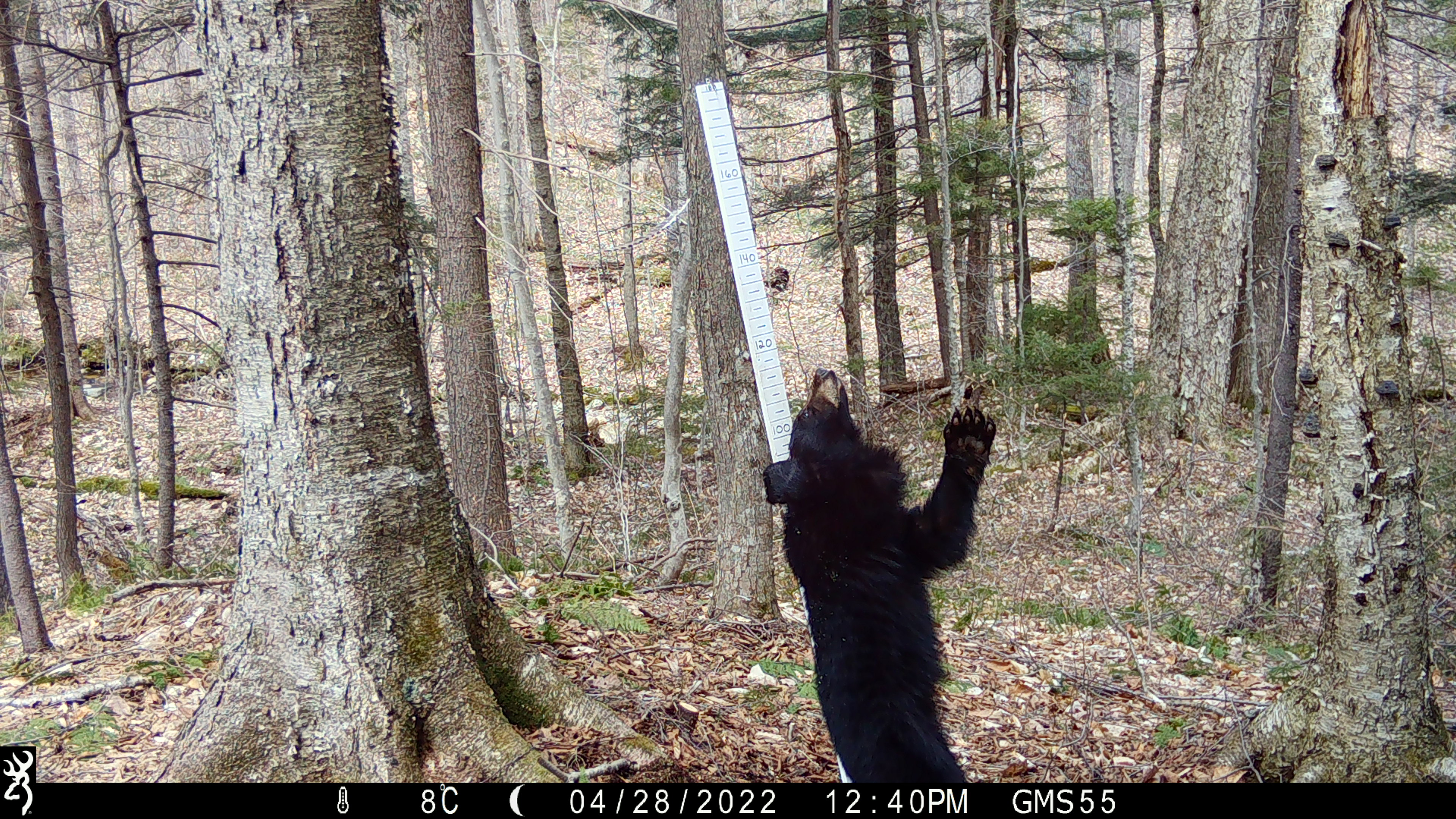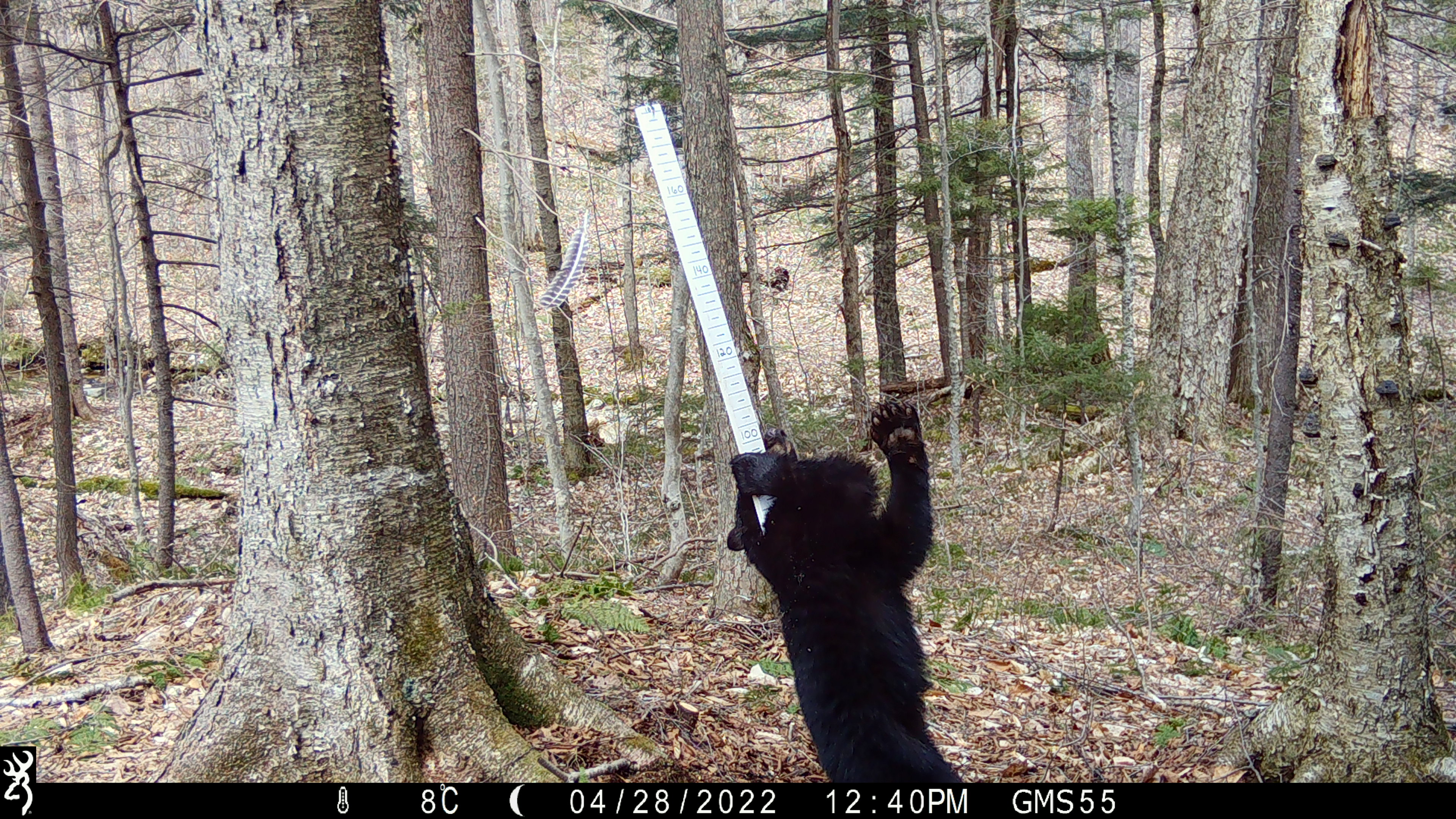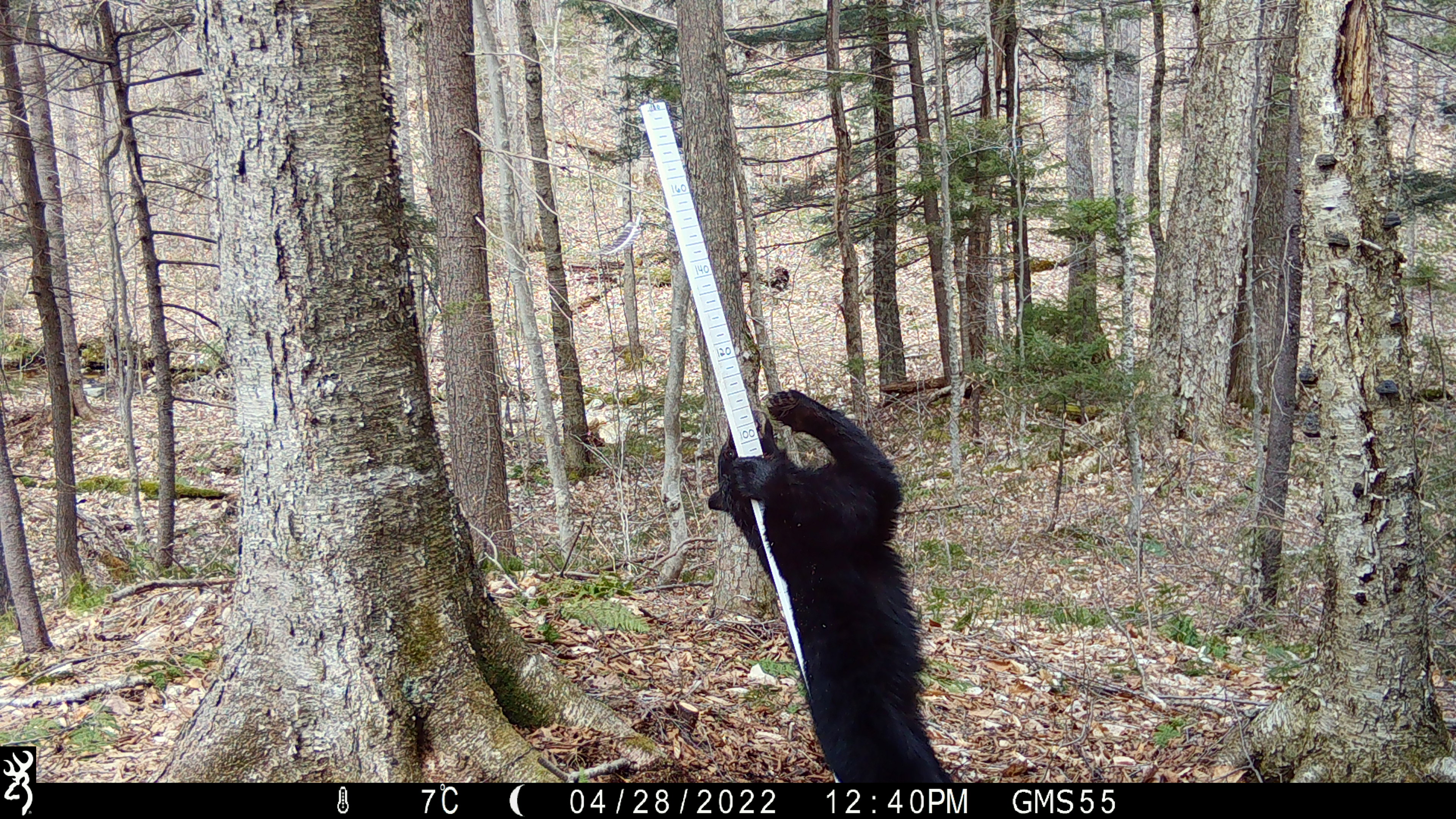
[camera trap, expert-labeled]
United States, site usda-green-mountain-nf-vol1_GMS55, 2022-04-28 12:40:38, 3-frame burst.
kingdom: Animalia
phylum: Chordata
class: Mammalia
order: Carnivora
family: Ursidae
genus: Ursus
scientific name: Ursus americanus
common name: black bear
Black bear (Ursus americanus).